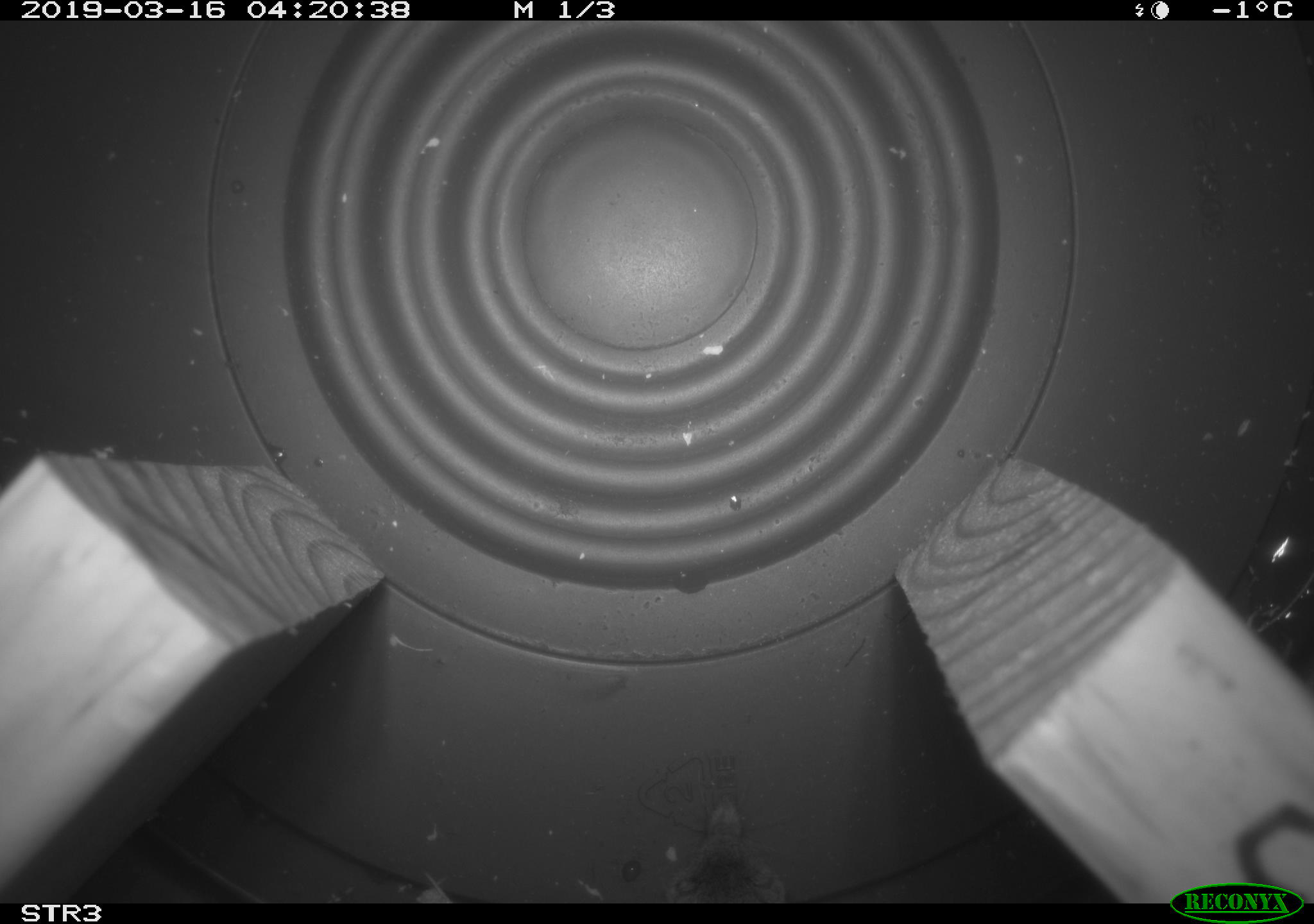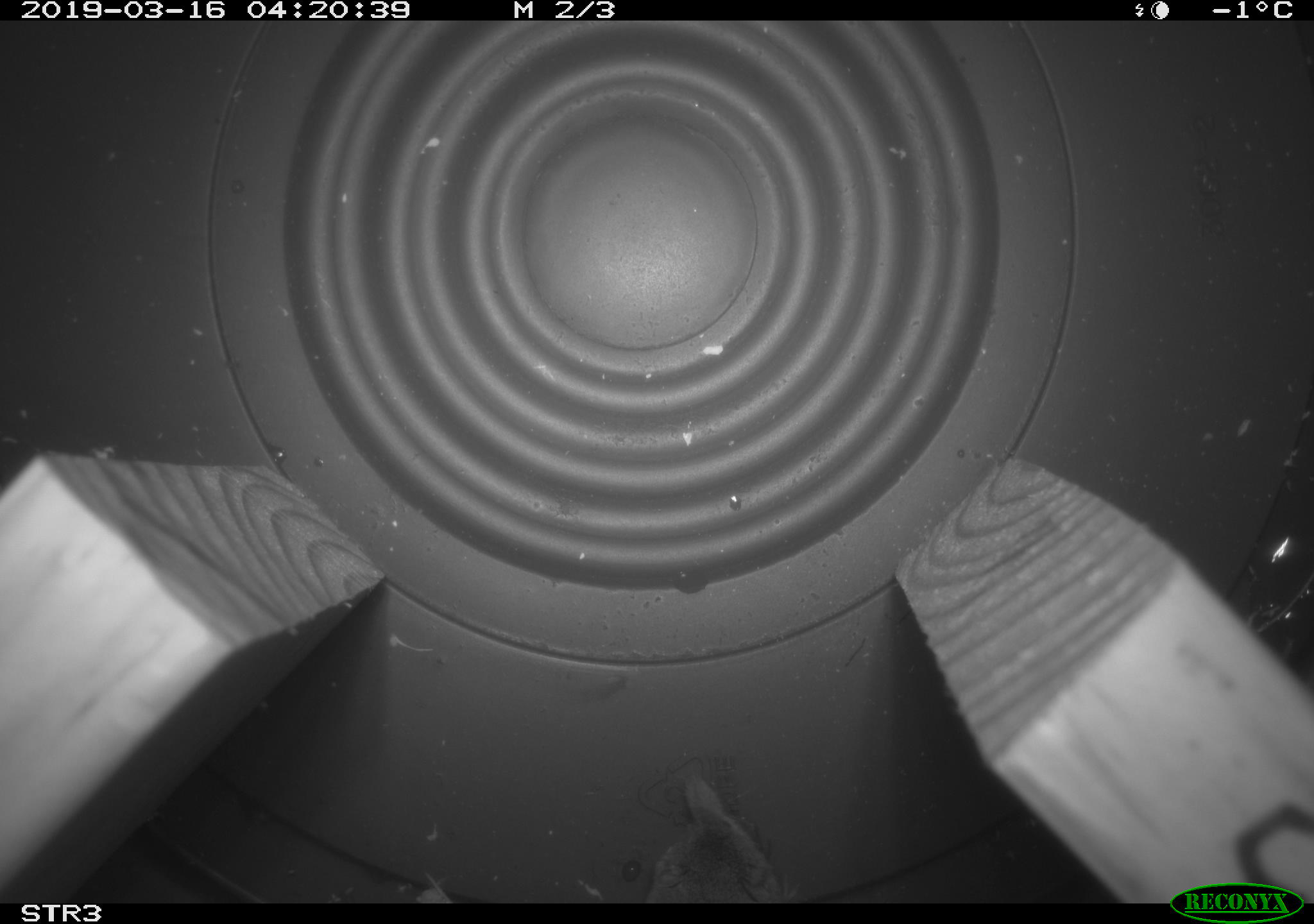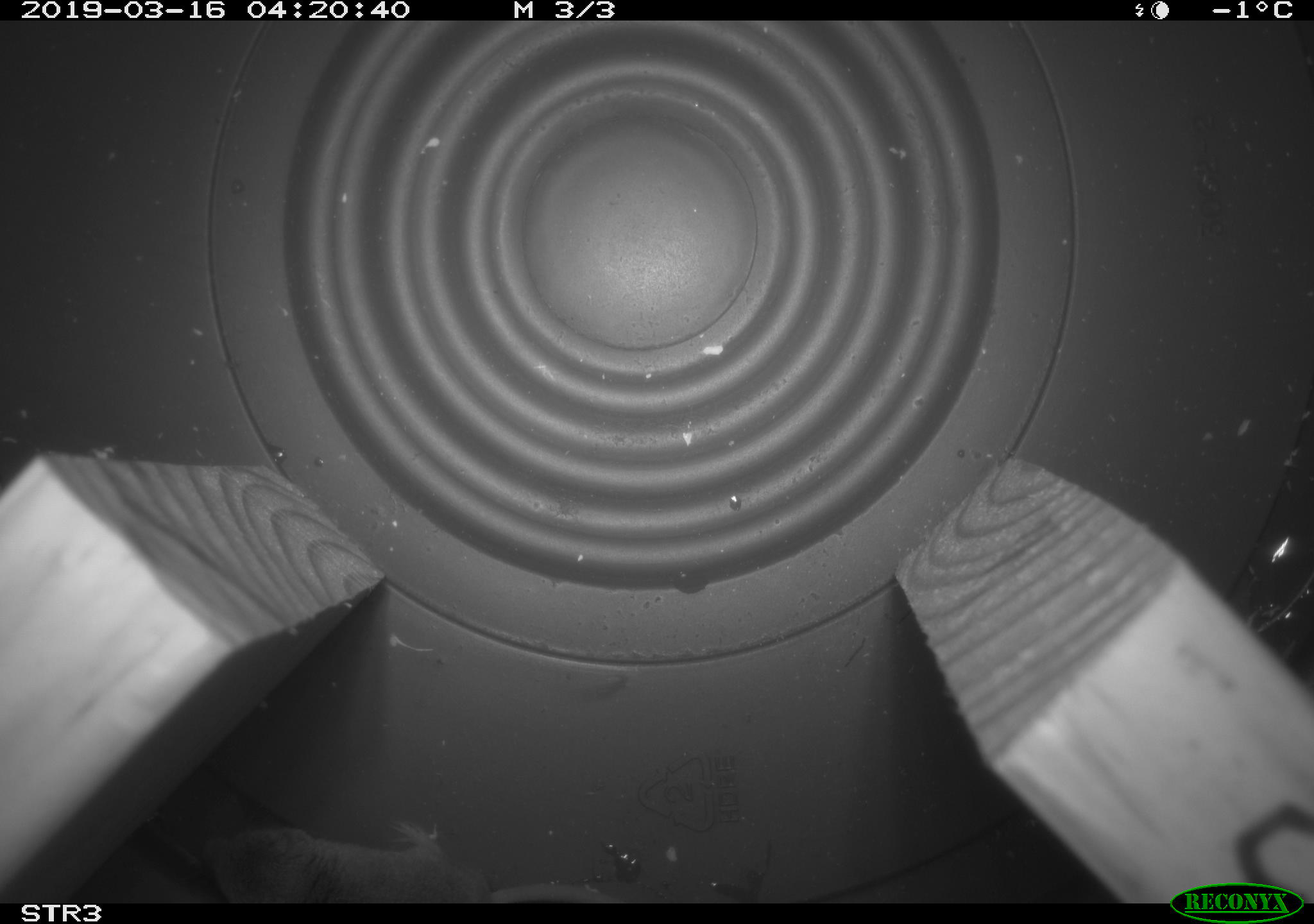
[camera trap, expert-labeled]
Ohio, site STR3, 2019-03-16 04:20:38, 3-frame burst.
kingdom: Animalia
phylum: Chordata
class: Mammalia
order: Eulipotyphla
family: Soricidae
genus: Sorex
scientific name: Sorex cinereus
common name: masked shrew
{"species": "masked shrew (Sorex cinereus)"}